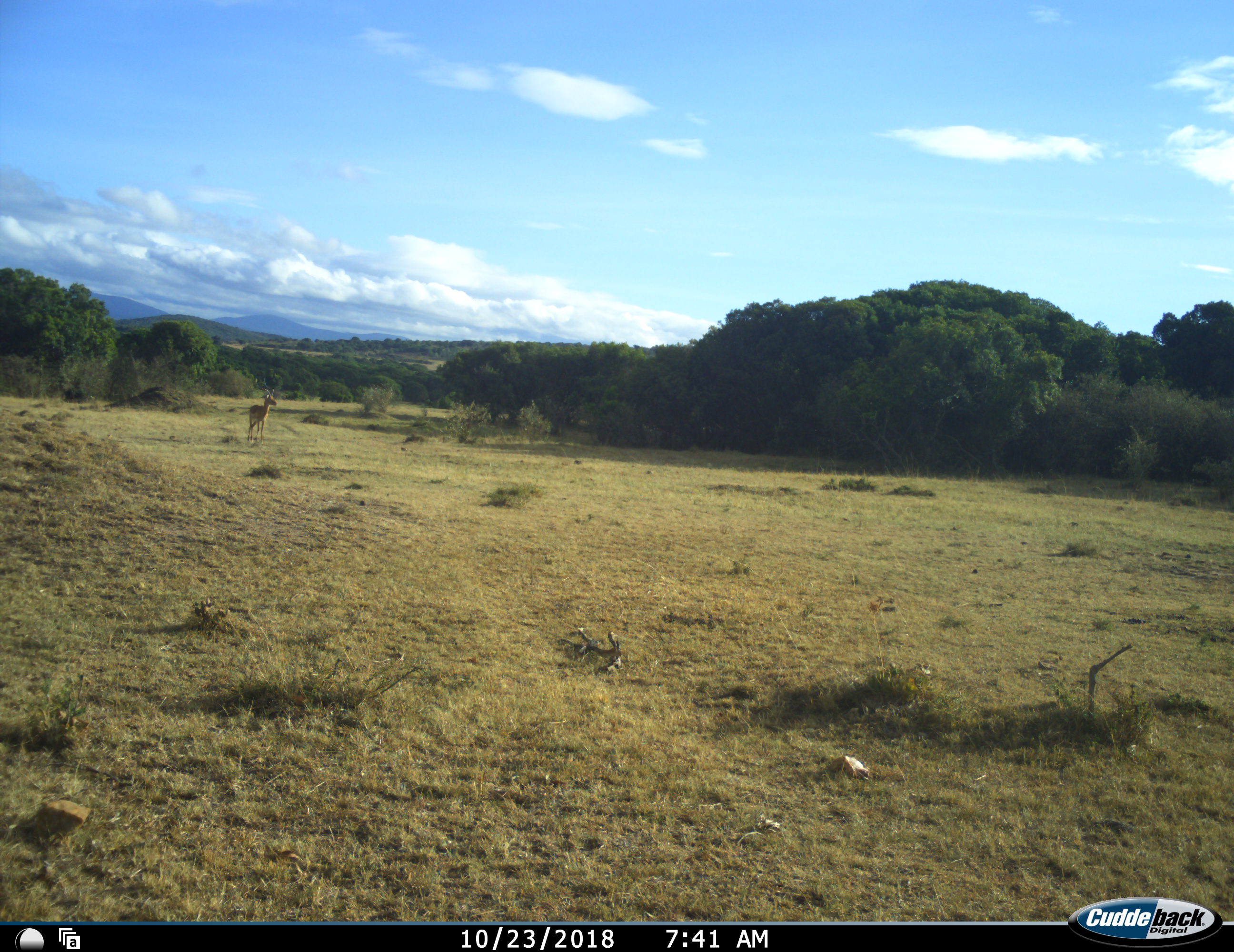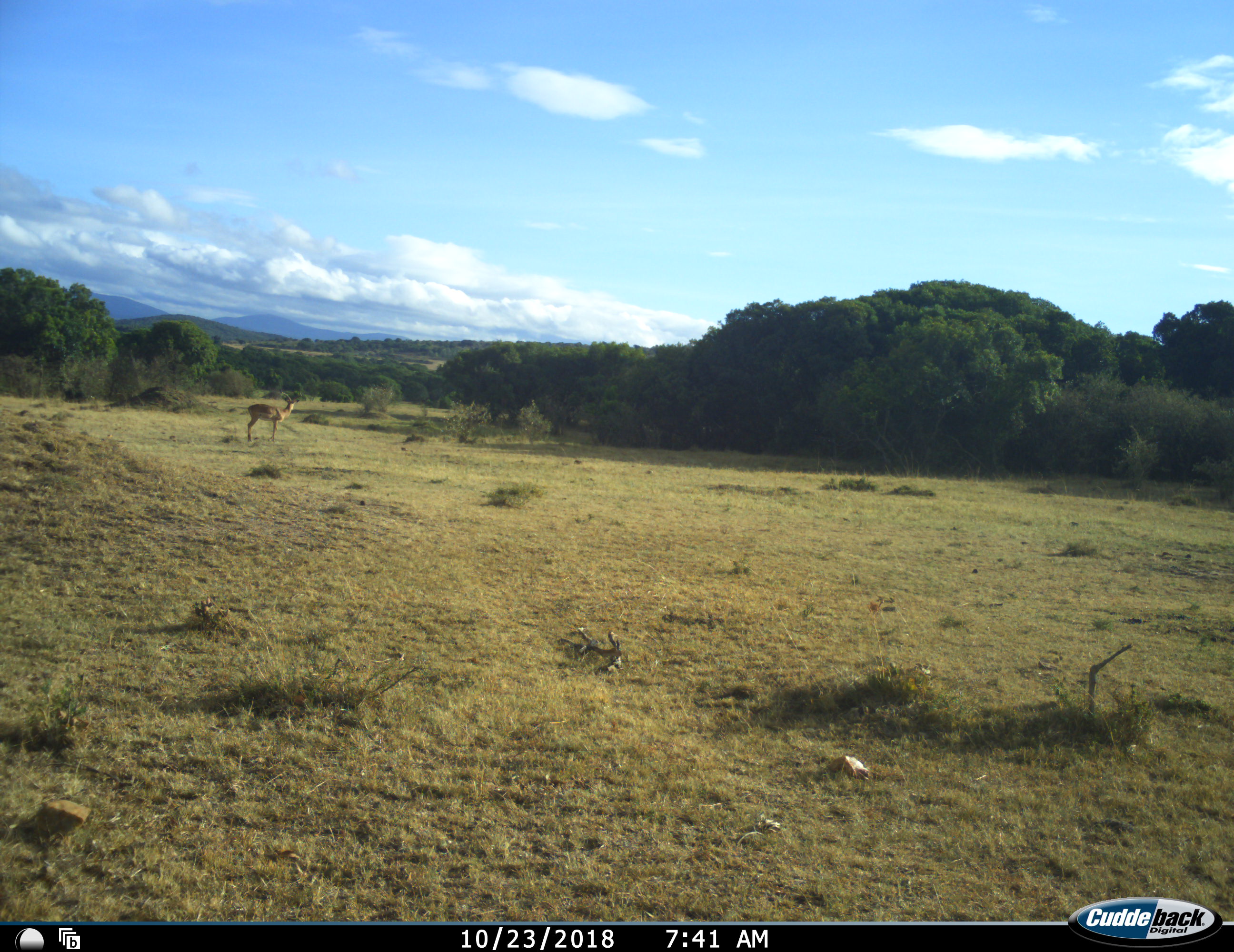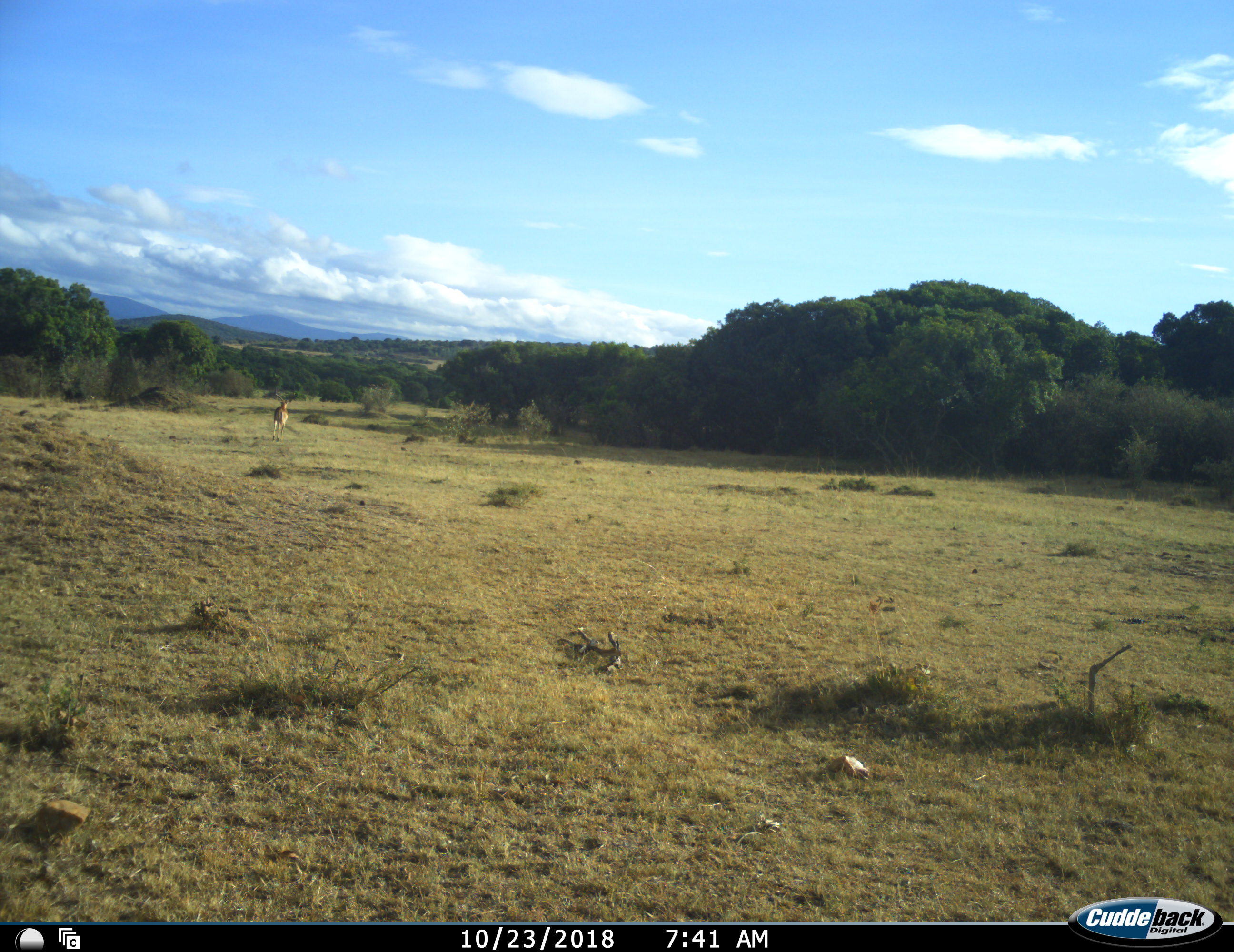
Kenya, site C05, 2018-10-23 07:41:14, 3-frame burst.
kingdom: Animalia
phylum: Chordata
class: Mammalia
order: Artiodactyla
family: Bovidae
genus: Aepyceros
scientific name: Aepyceros melampus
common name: impala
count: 1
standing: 43%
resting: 0%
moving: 86%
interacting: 0%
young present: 0%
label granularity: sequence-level